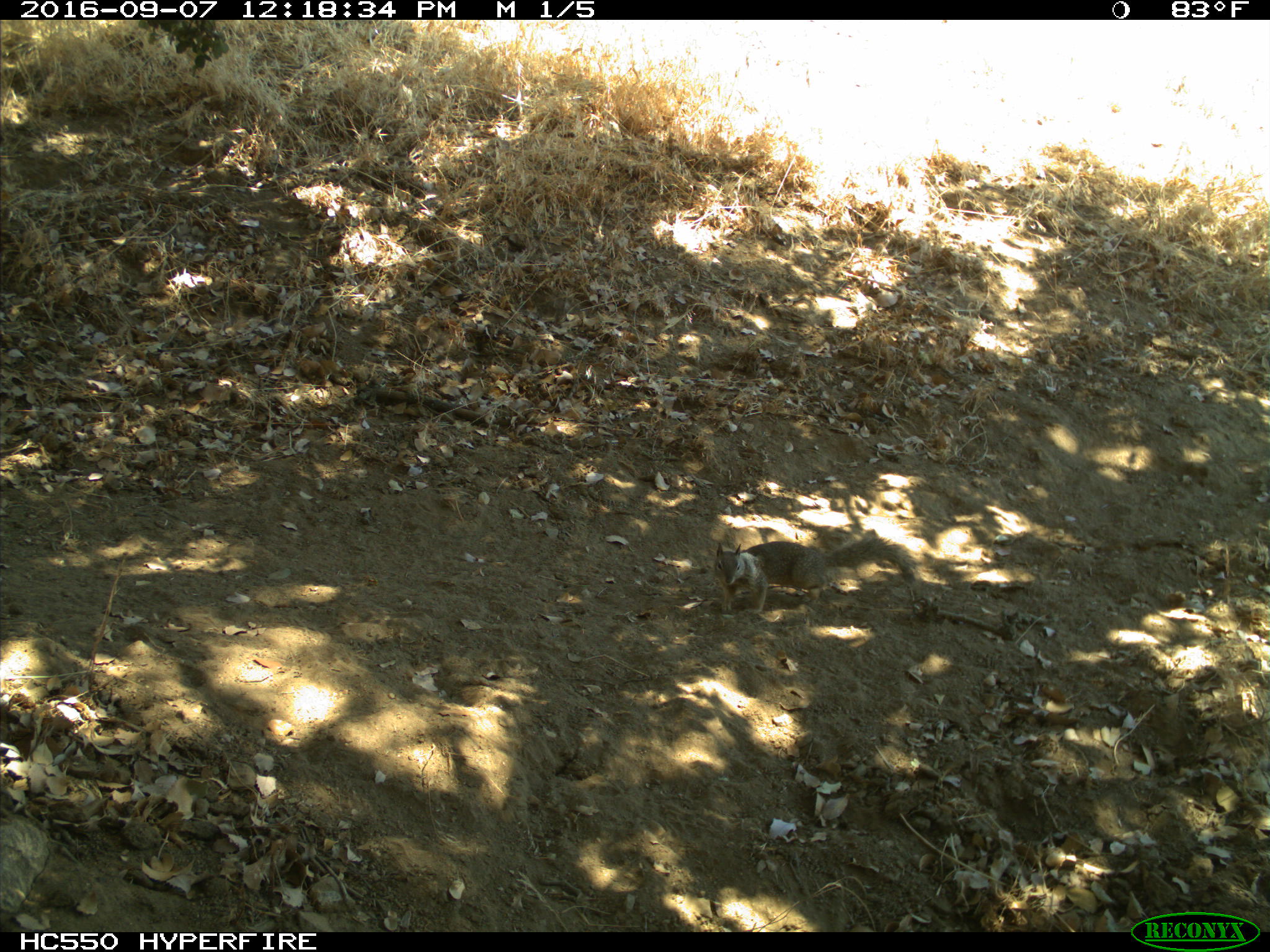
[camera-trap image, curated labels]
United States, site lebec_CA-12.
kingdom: Animalia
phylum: Chordata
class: Mammalia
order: Rodentia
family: Sciuridae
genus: Otospermophilus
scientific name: Otospermophilus beecheyi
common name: california ground squirrel